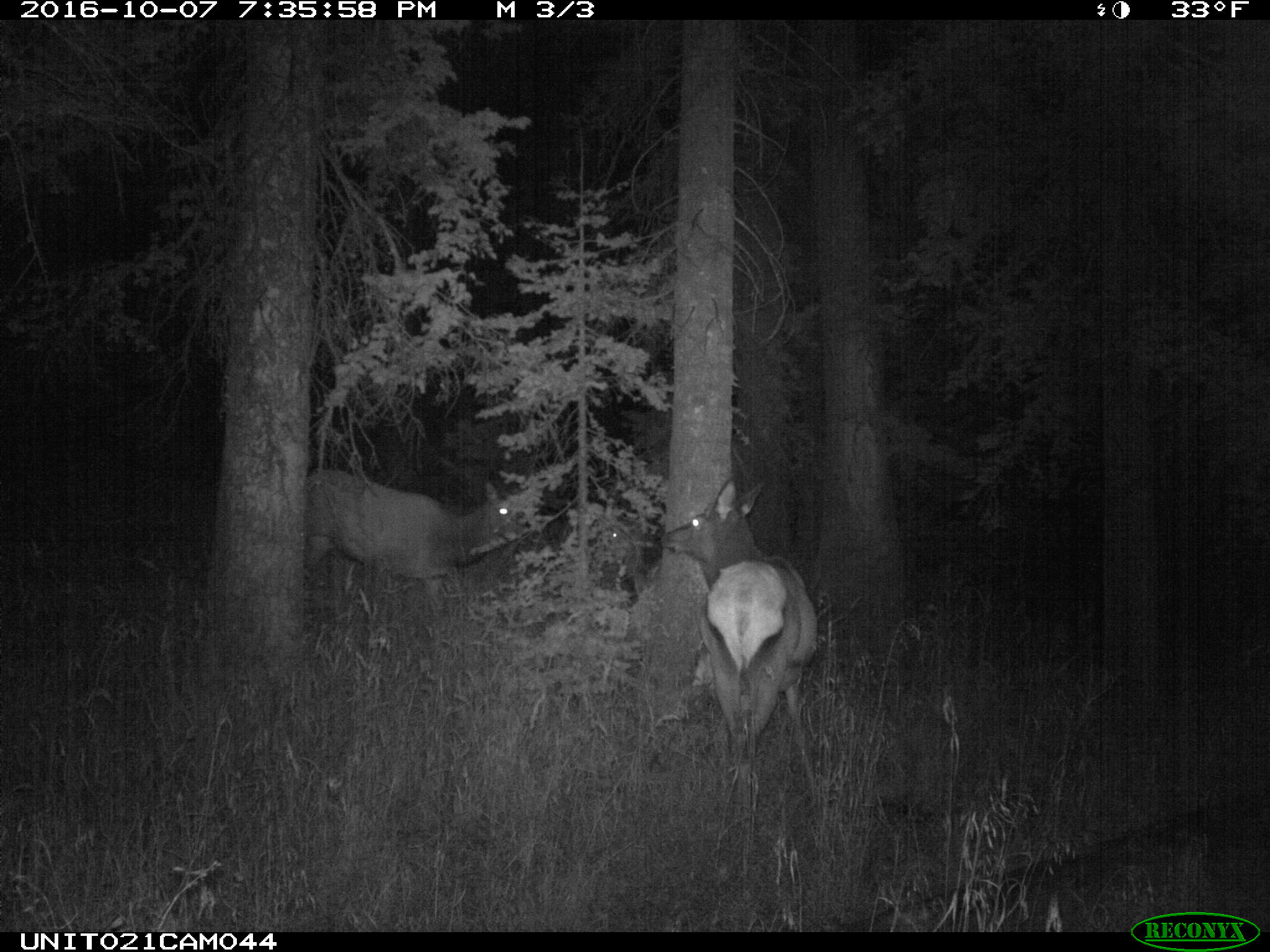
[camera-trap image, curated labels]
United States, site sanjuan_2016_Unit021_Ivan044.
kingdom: Animalia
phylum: Chordata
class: Mammalia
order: Artiodactyla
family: Cervidae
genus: Cervus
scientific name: Cervus elaphus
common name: red deer